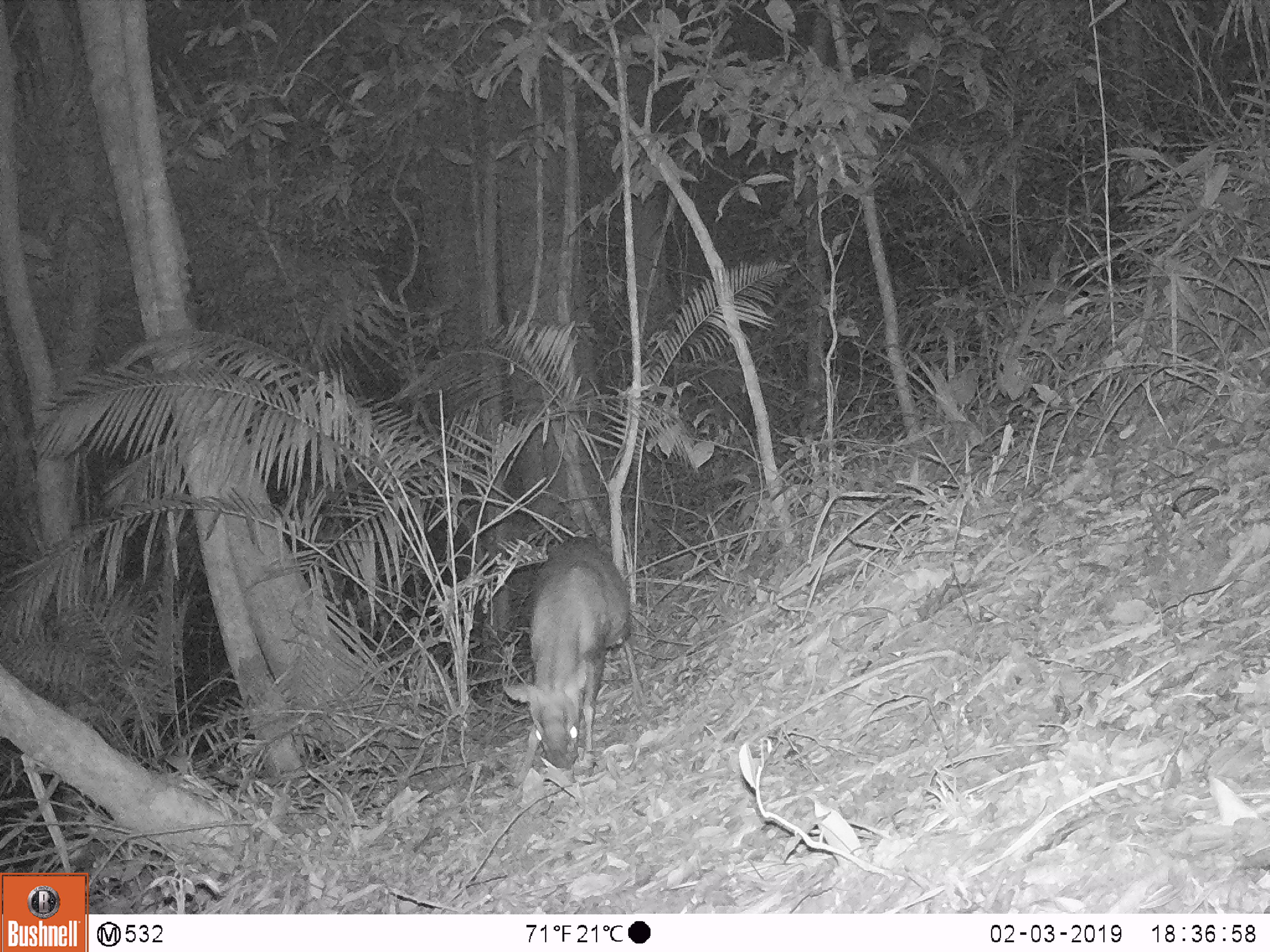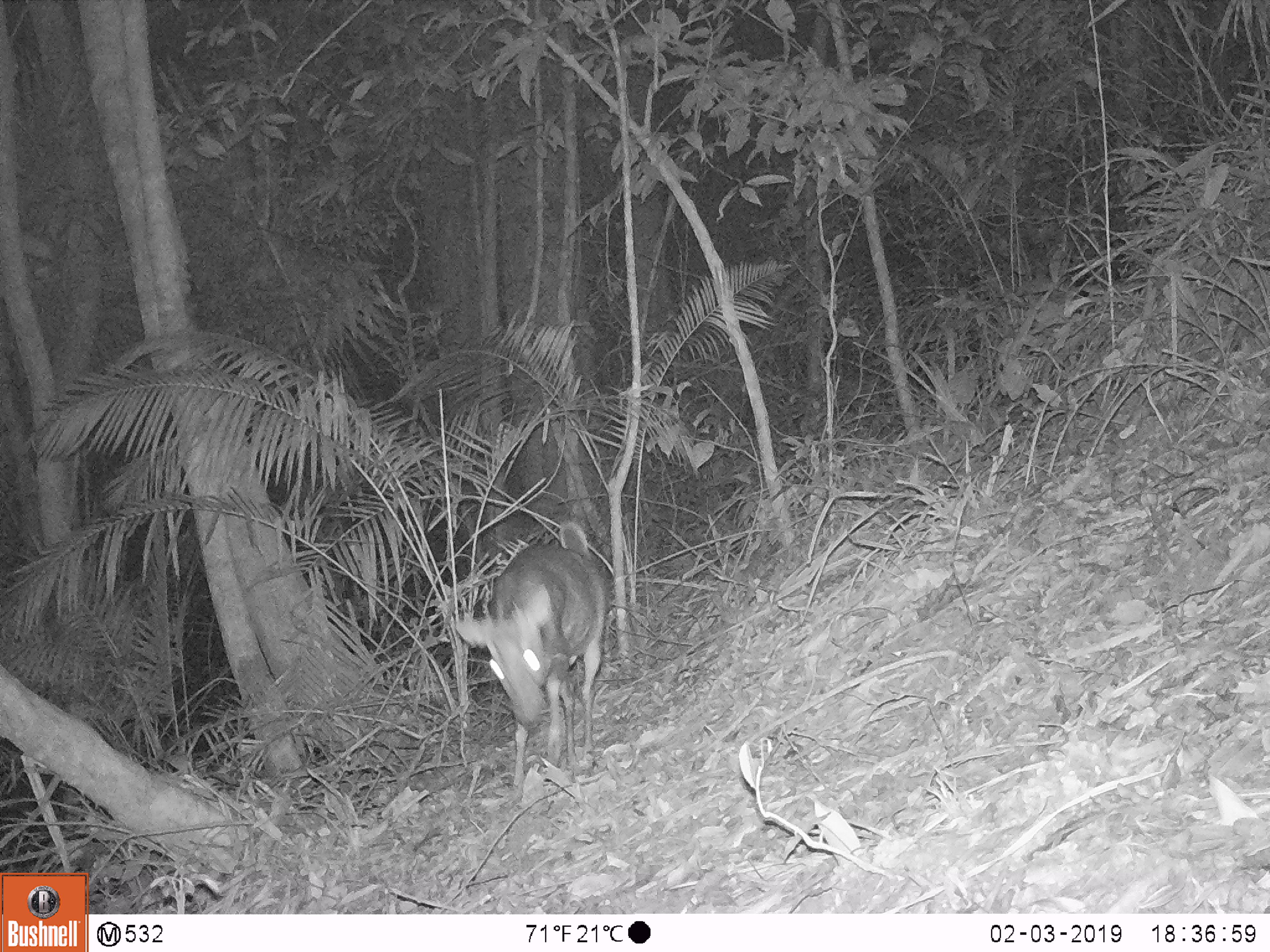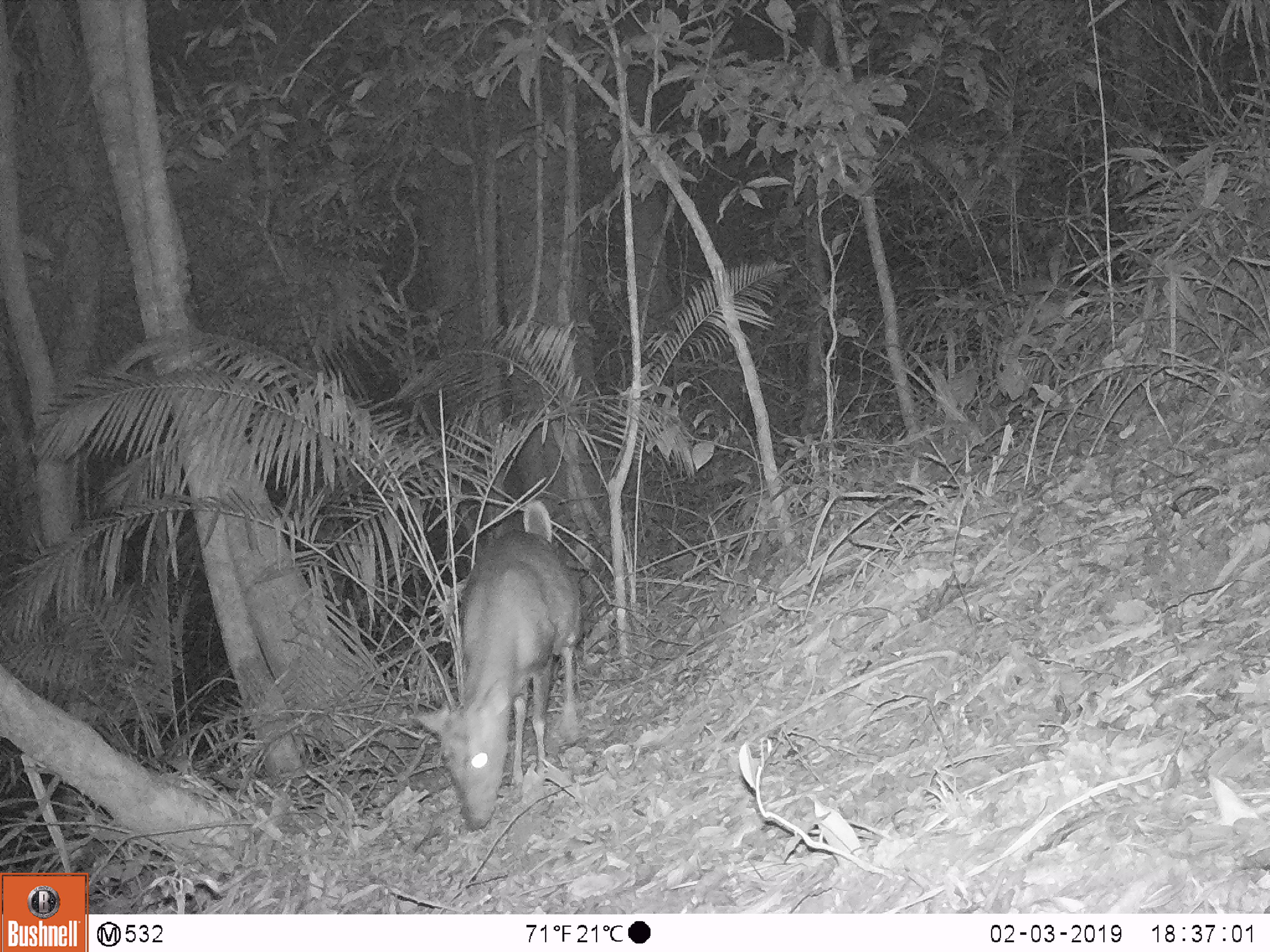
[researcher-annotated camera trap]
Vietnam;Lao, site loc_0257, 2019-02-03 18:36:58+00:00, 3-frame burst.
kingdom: Animalia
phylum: Chordata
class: Mammalia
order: Artiodactyla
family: Cervidae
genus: Muntiacus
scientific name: Muntiacus rooseveltorum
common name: roosevelt's muntjac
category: roosevelts muntjac group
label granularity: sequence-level